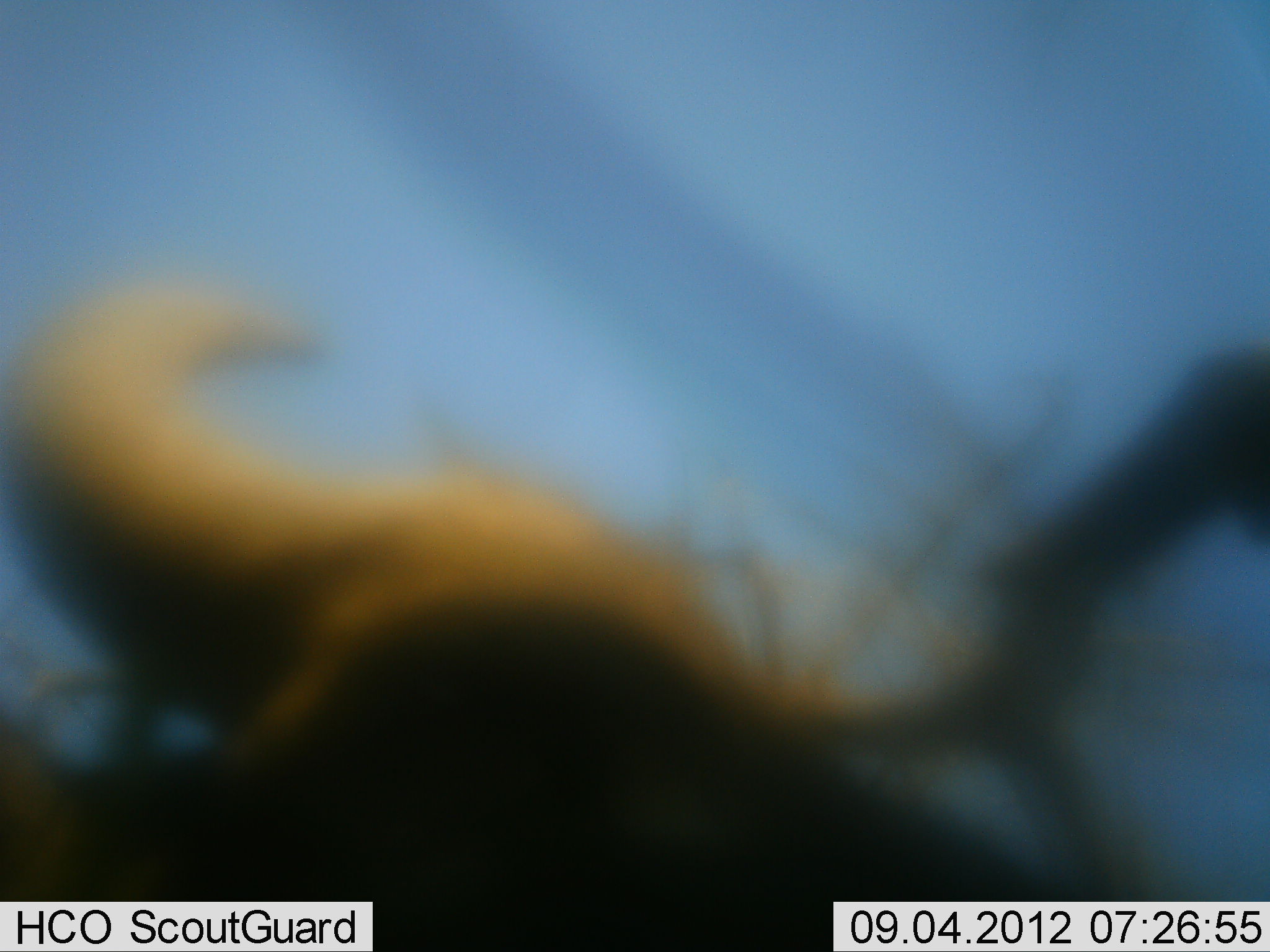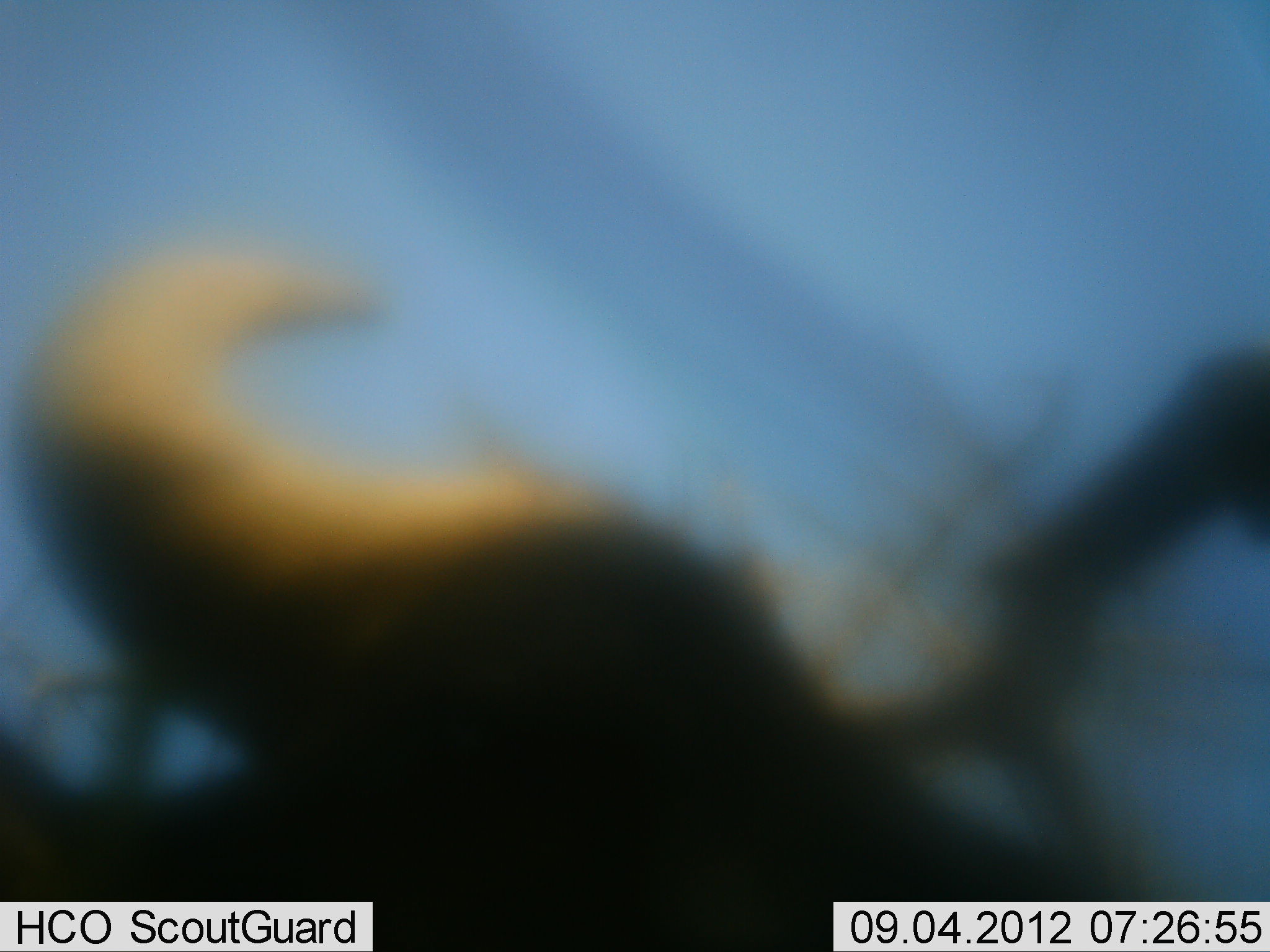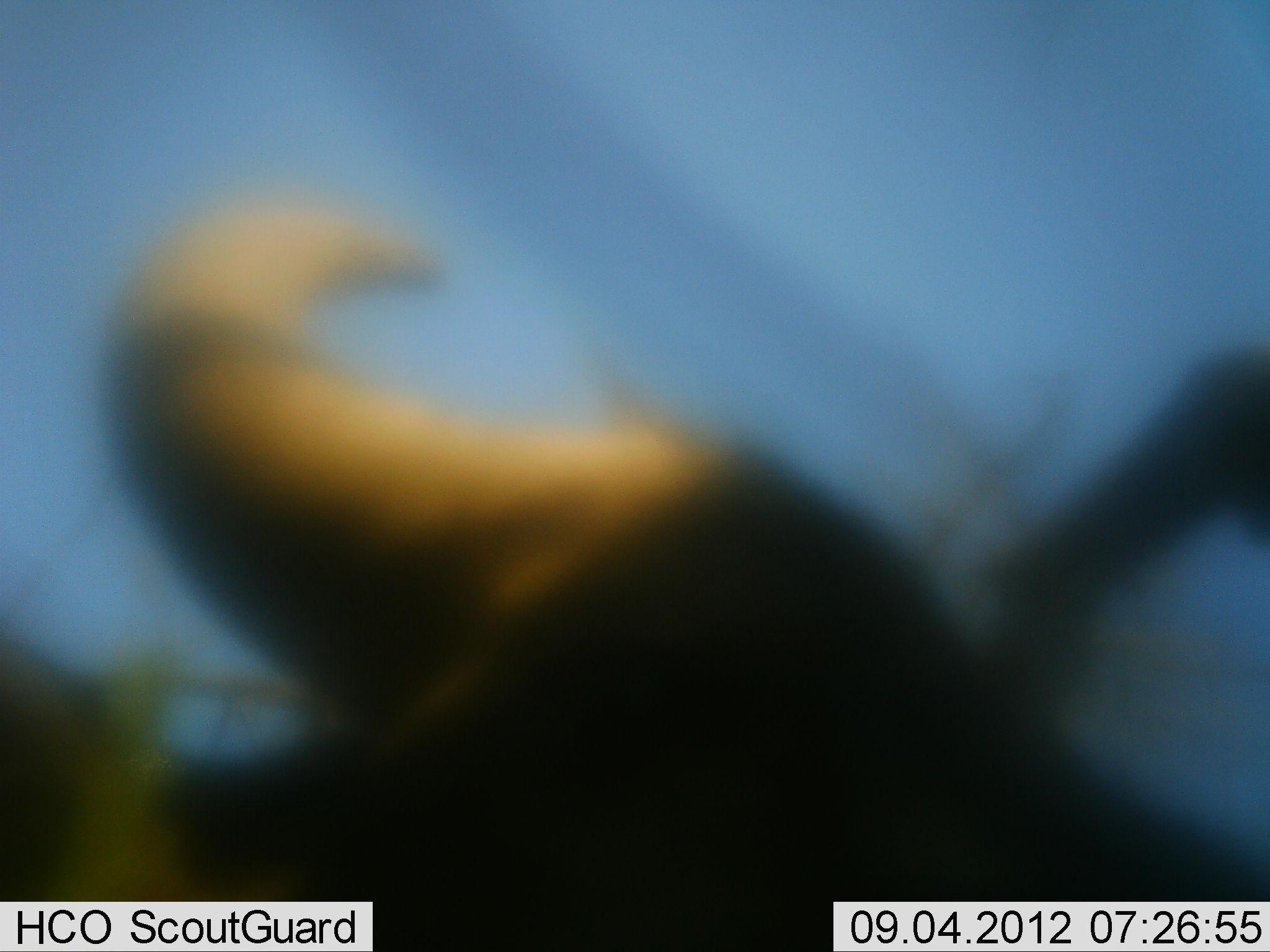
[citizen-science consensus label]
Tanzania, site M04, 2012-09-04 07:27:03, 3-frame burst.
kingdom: Animalia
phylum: Chordata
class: Mammalia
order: Artiodactyla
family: Bovidae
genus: Syncerus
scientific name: Syncerus caffer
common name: cape buffalo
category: buffalo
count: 1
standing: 40%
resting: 20%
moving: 30%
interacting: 0%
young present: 0%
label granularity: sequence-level